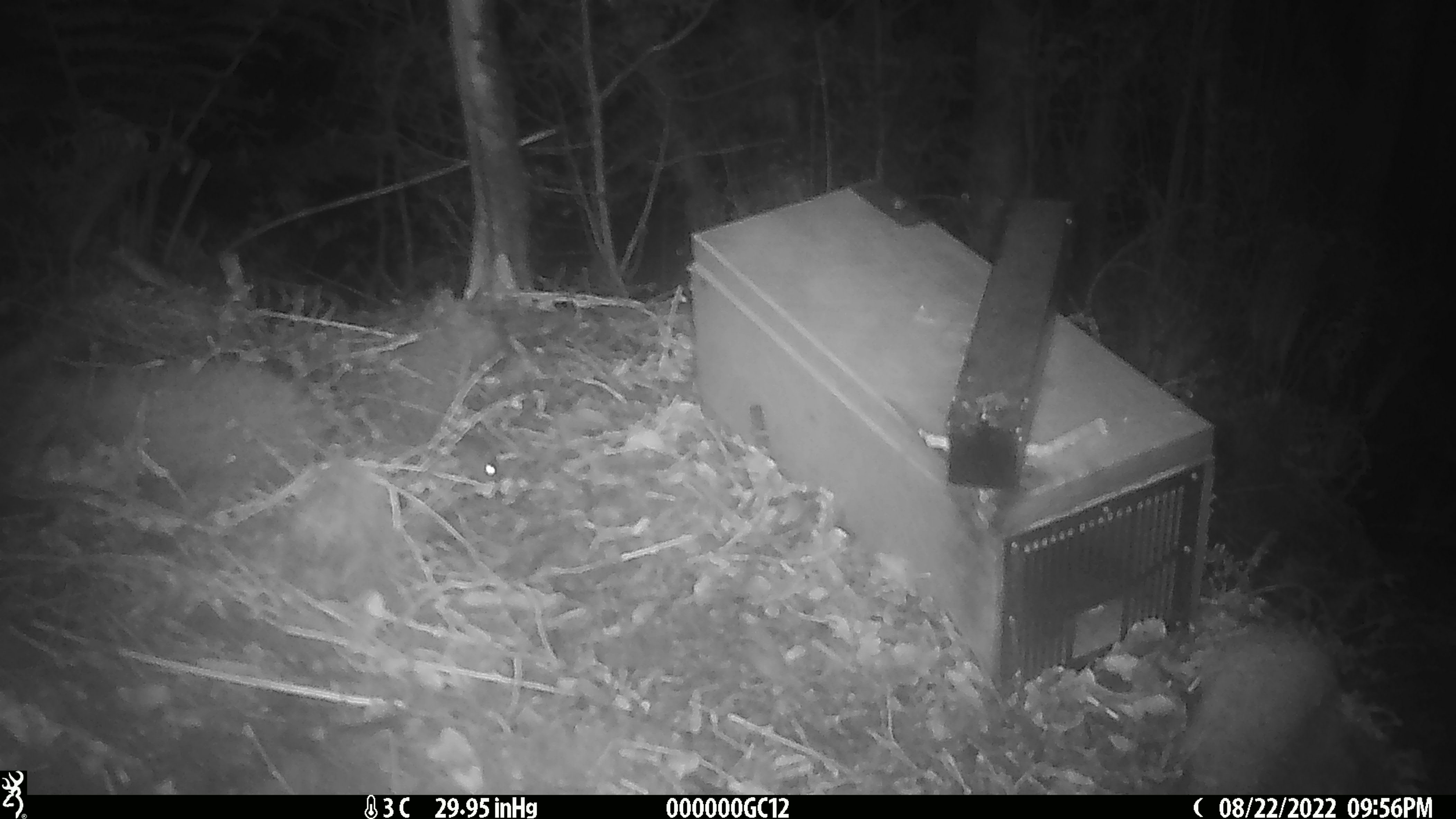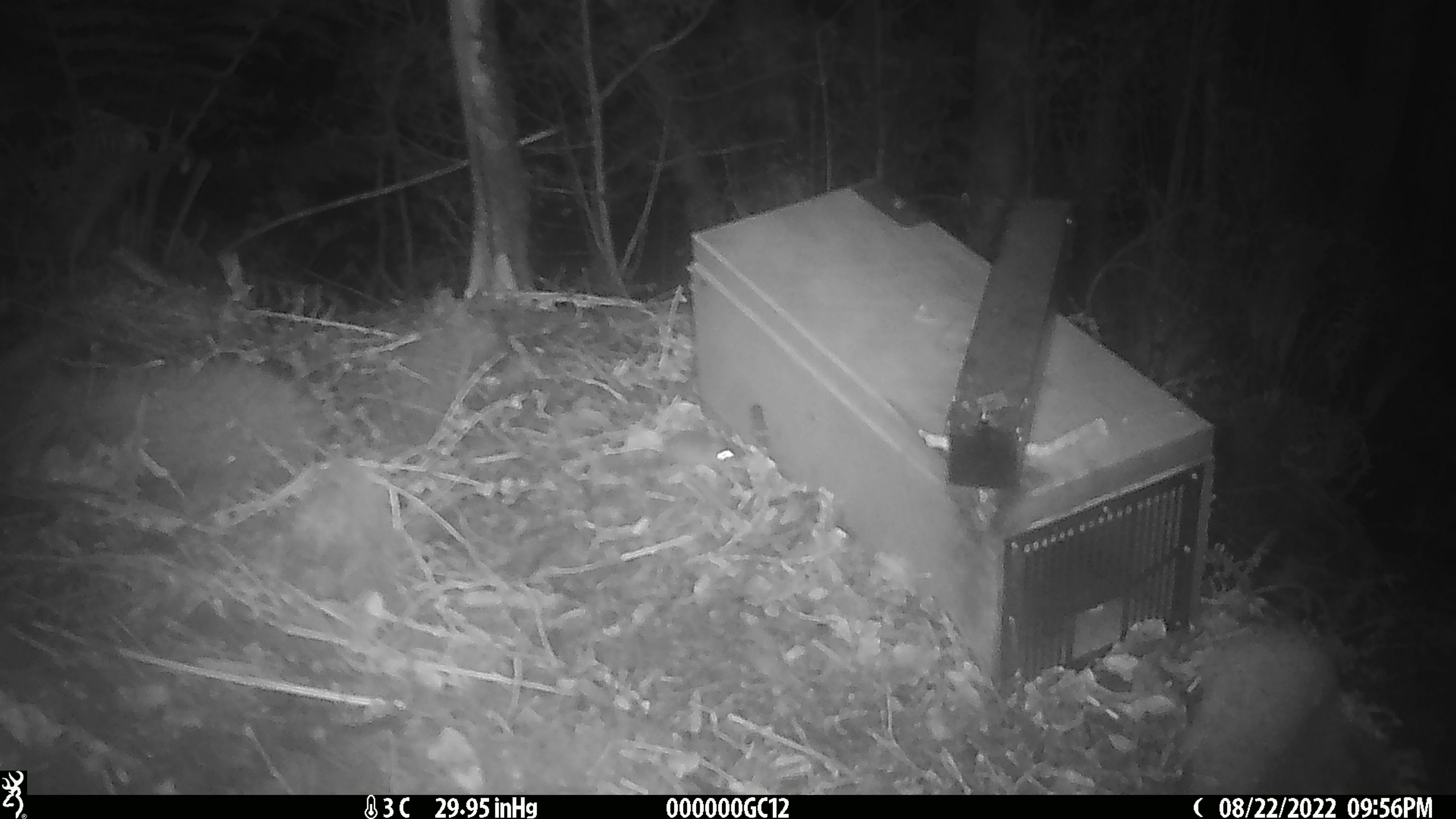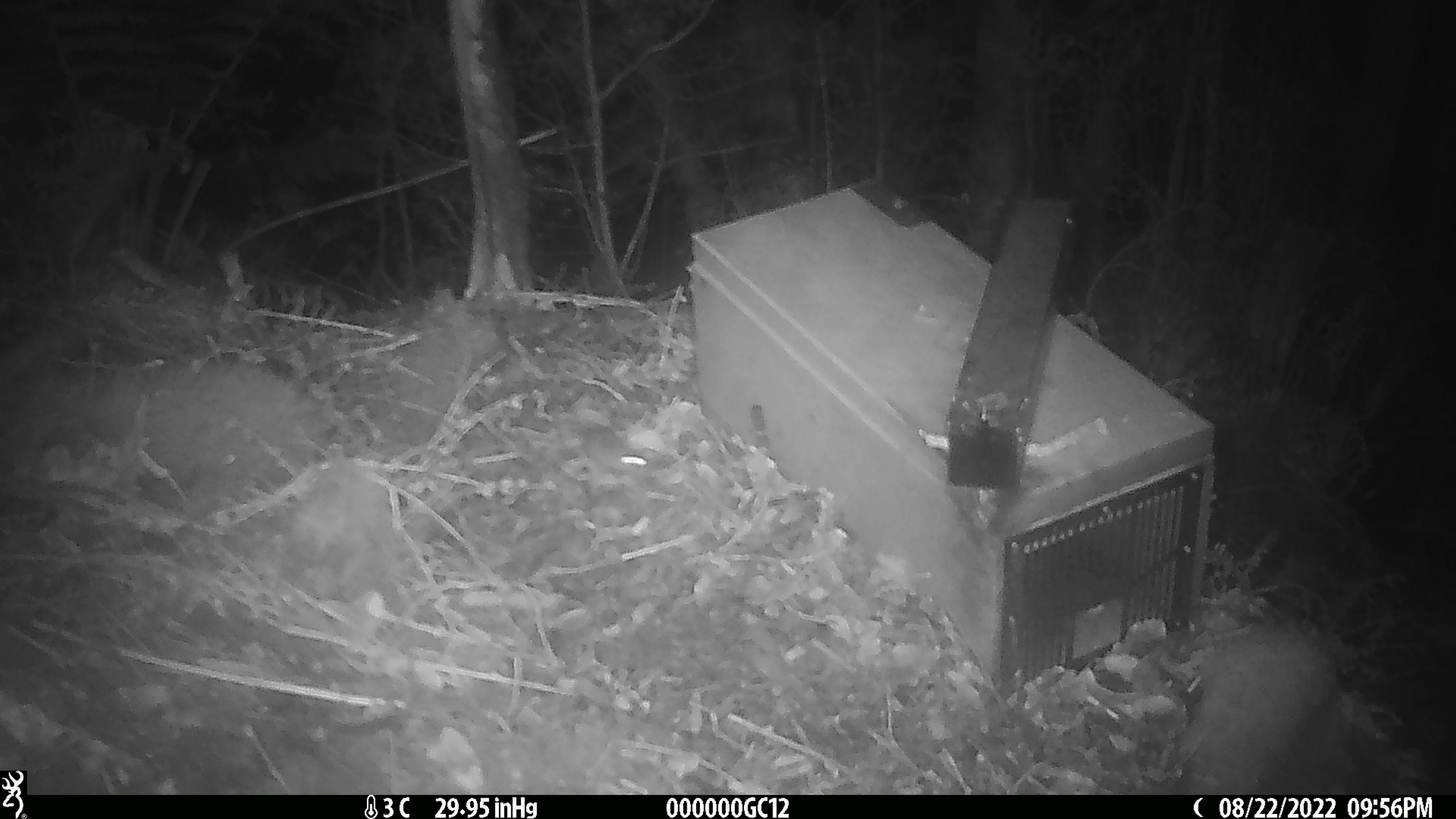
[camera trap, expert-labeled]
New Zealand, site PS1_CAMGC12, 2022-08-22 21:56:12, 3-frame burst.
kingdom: Animalia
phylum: Chordata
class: Mammalia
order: Rodentia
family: Muridae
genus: Mus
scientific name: Mus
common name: mouse